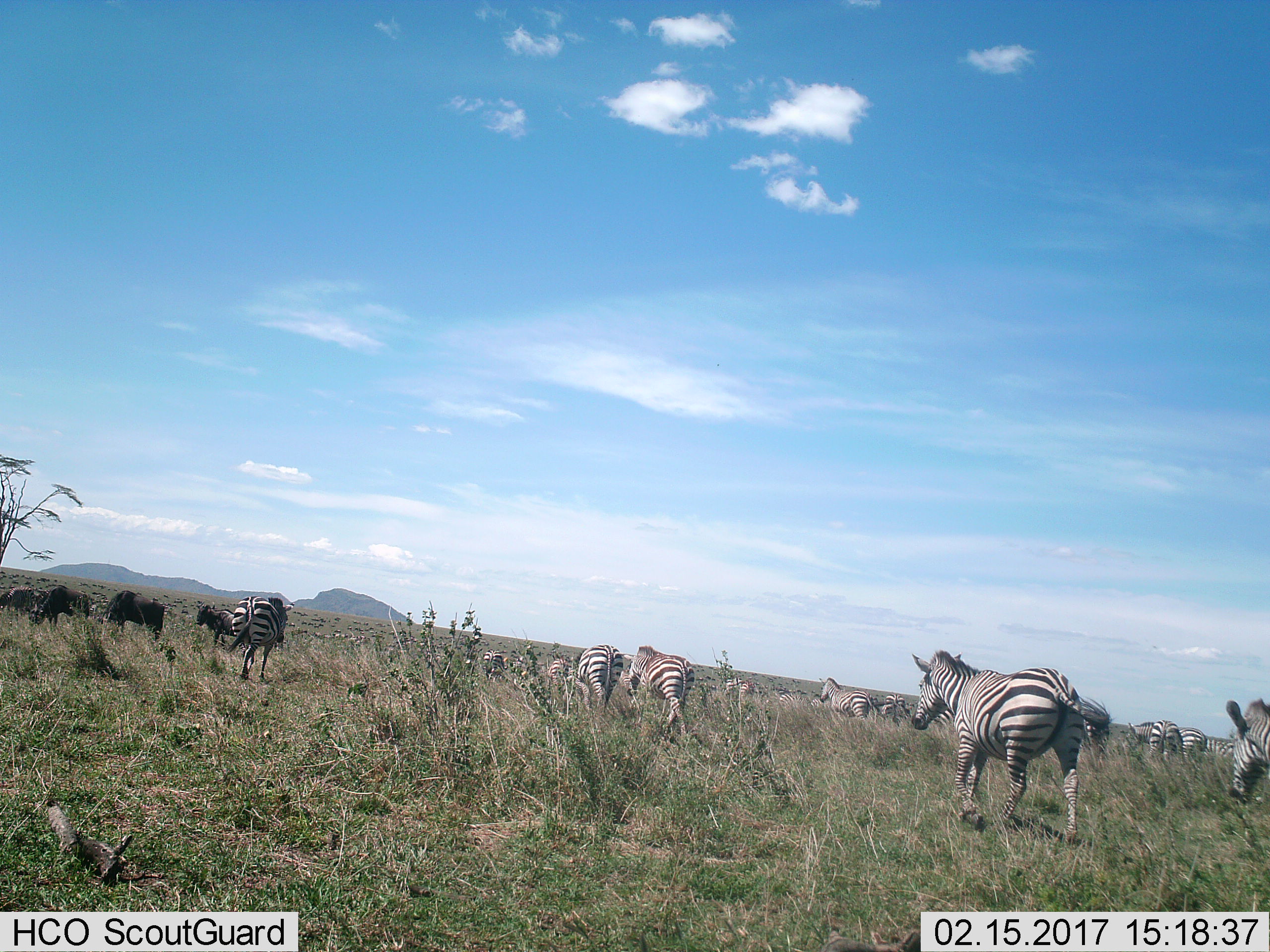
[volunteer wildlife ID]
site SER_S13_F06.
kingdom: Animalia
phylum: Chordata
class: Mammalia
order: Artiodactyla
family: Bovidae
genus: Connochaetes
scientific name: Connochaetes taurinus taurinus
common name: blue wildebeest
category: wildebeestblue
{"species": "wildebeestblue (blue wildebeest) (Connochaetes taurinus taurinus)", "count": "11-50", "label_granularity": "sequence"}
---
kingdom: Animalia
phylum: Chordata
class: Mammalia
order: Perissodactyla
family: Equidae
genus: Equus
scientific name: Equus quagga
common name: plains zebra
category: zebraplains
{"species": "zebraplains (plains zebra) (Equus quagga)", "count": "11-50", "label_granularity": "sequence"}